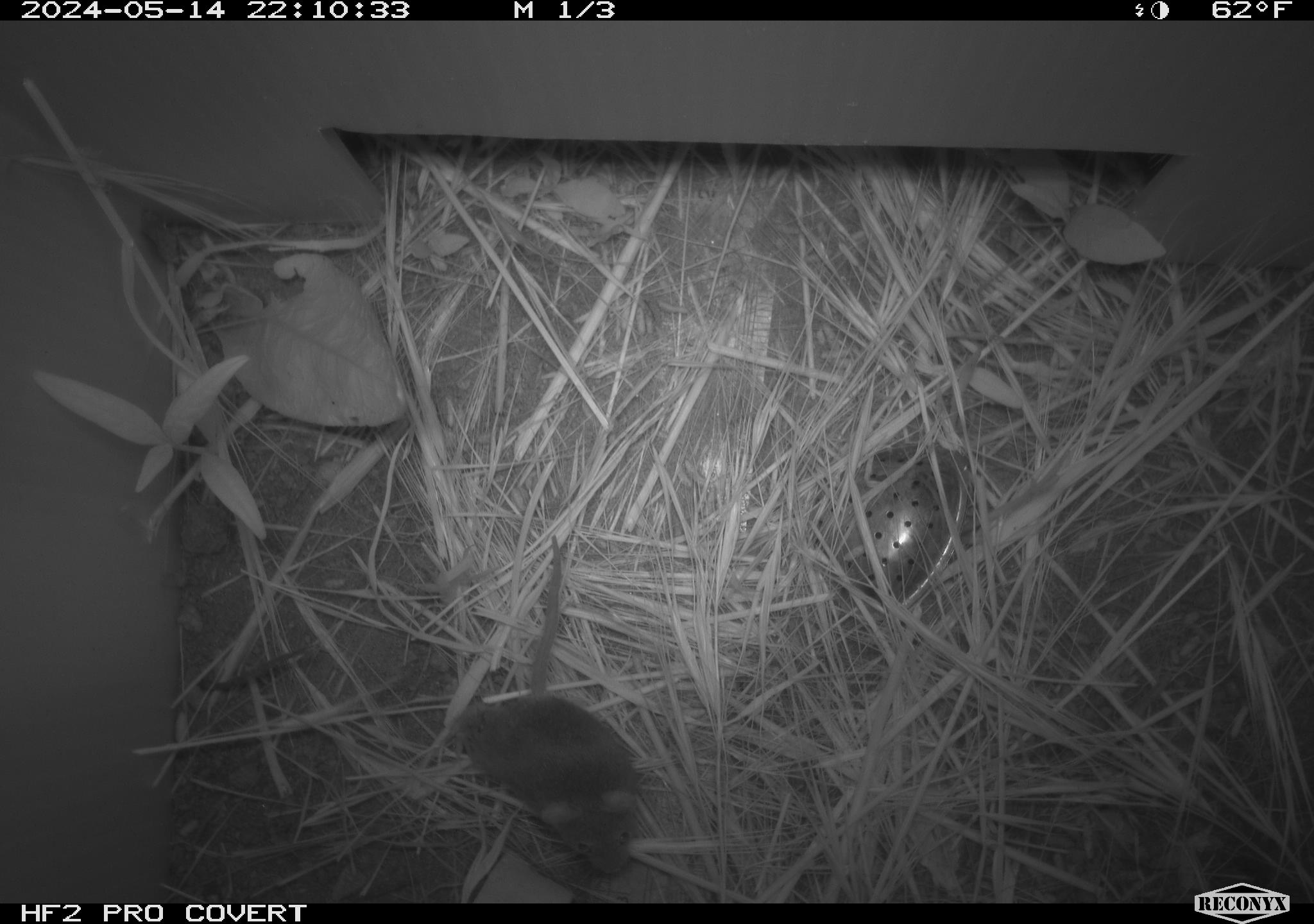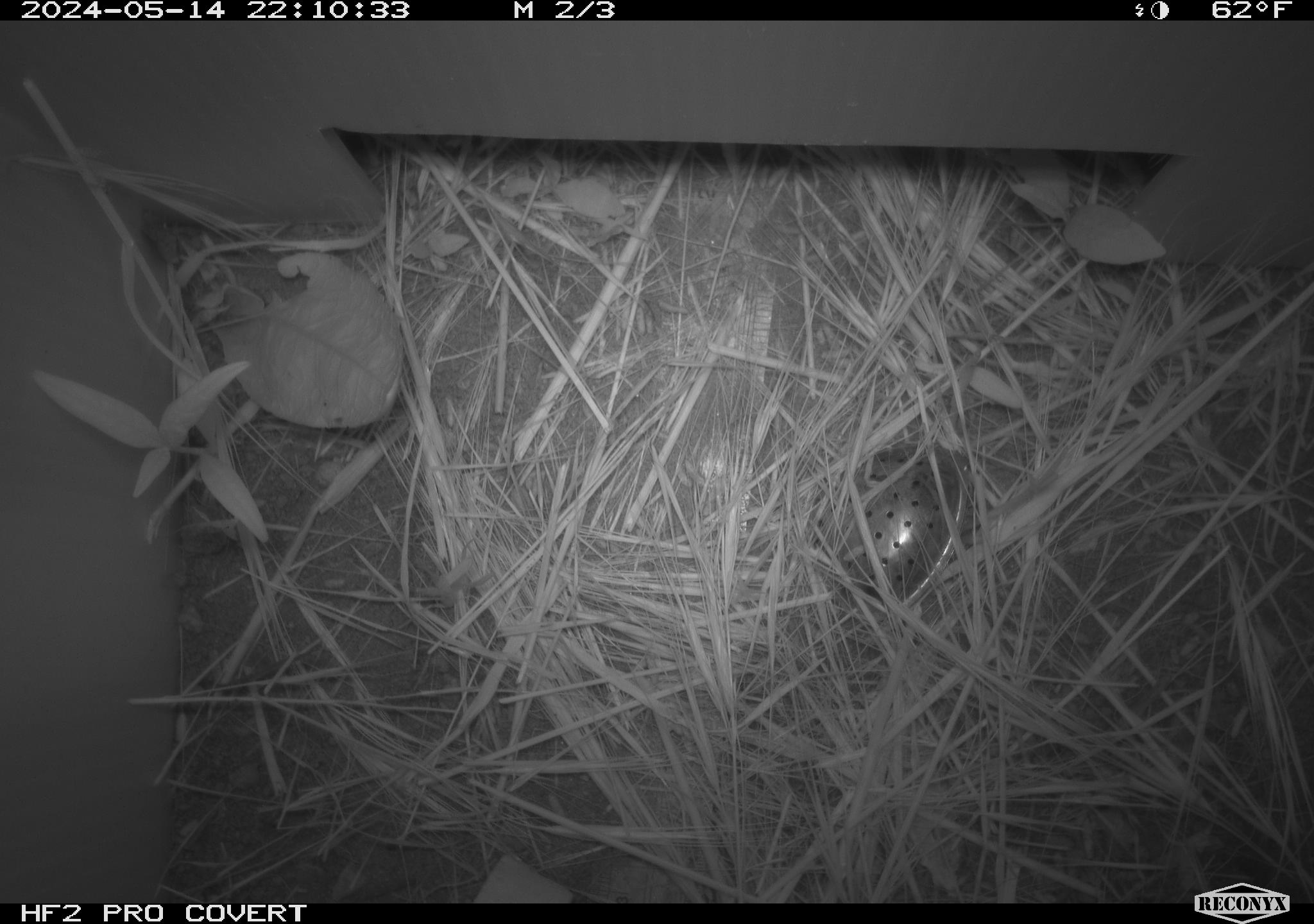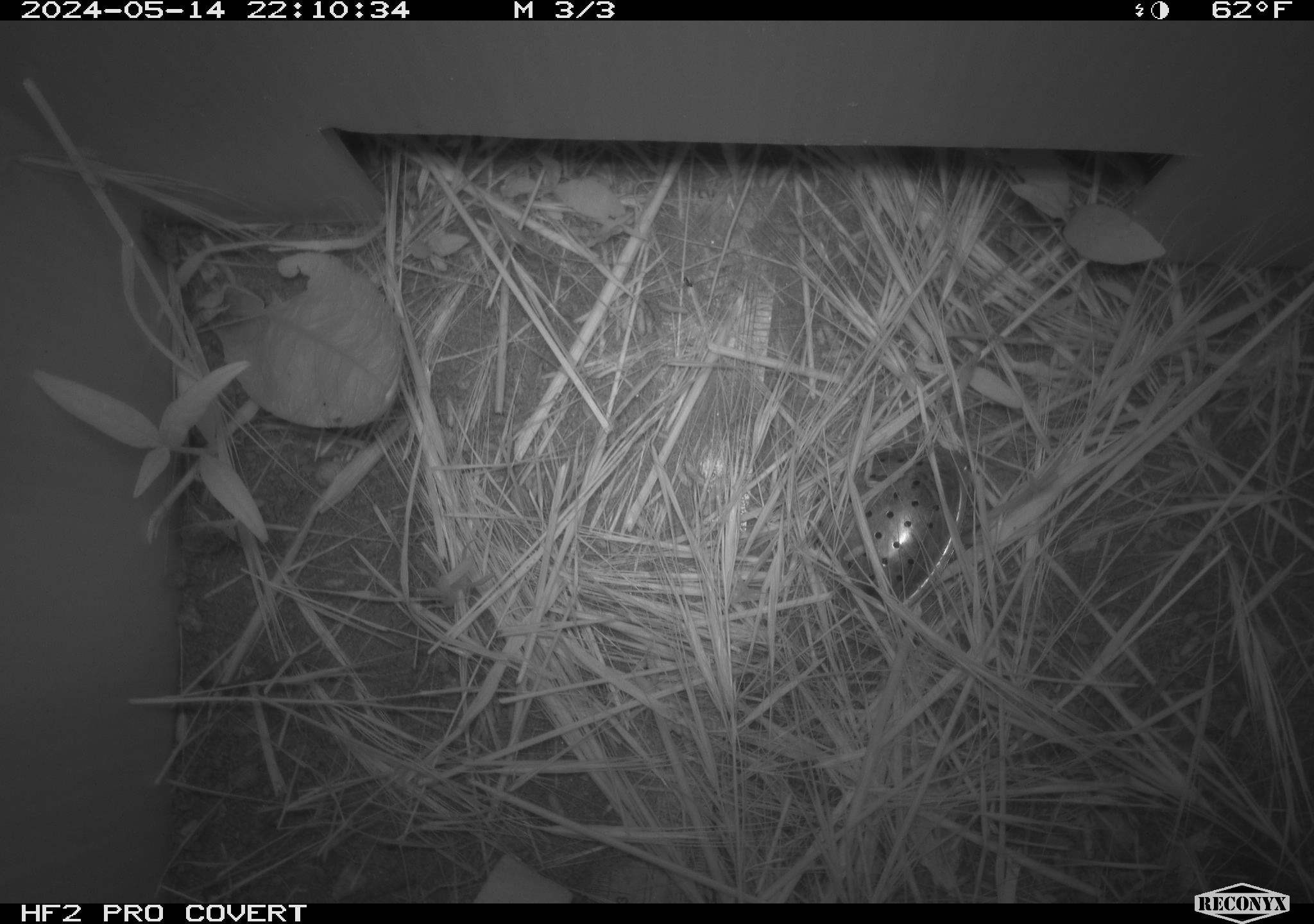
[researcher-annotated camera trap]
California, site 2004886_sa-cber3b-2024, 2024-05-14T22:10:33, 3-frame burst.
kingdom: Animalia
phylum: Chordata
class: Mammalia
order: Rodentia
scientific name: Rodentia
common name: mouse species